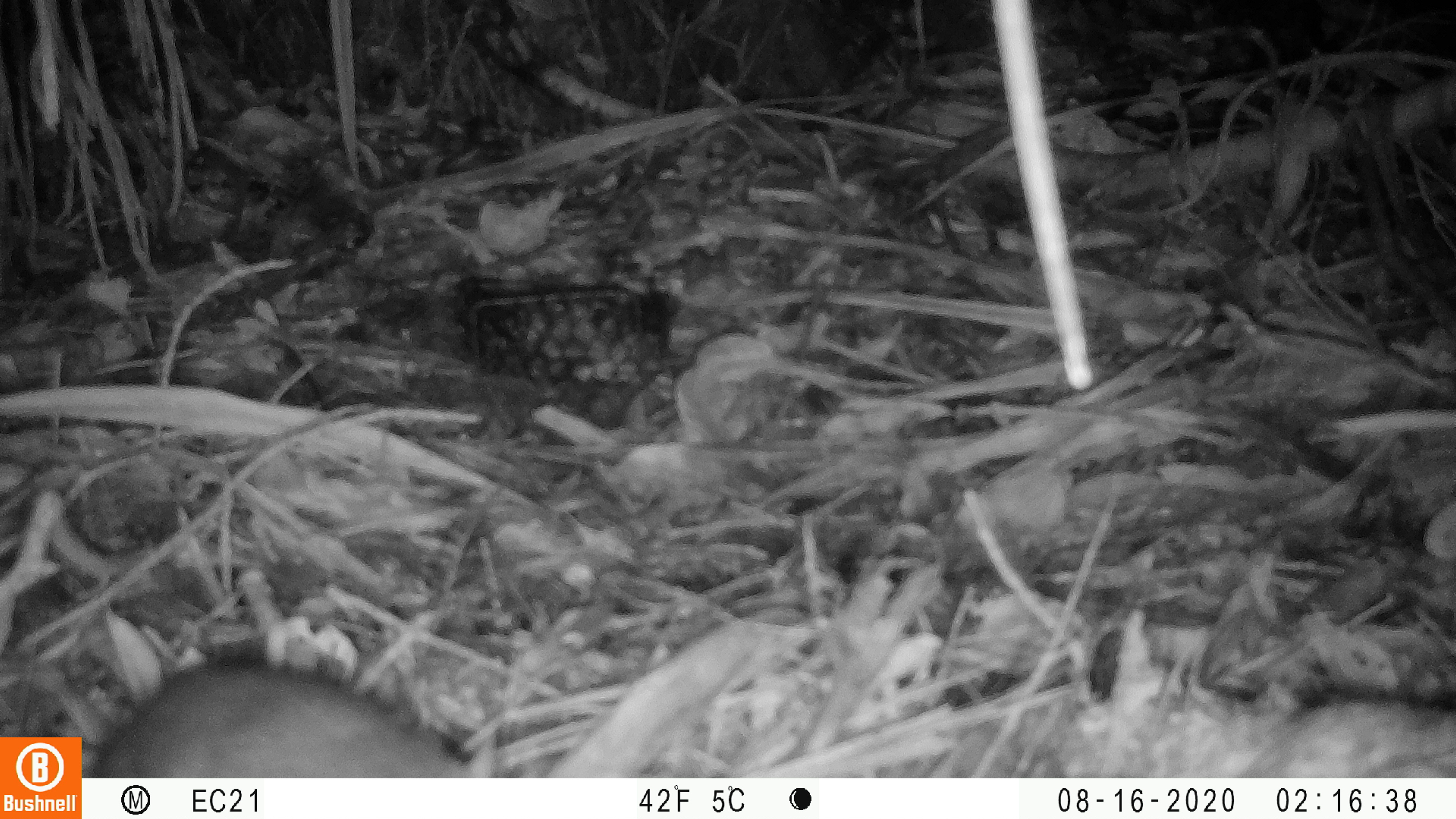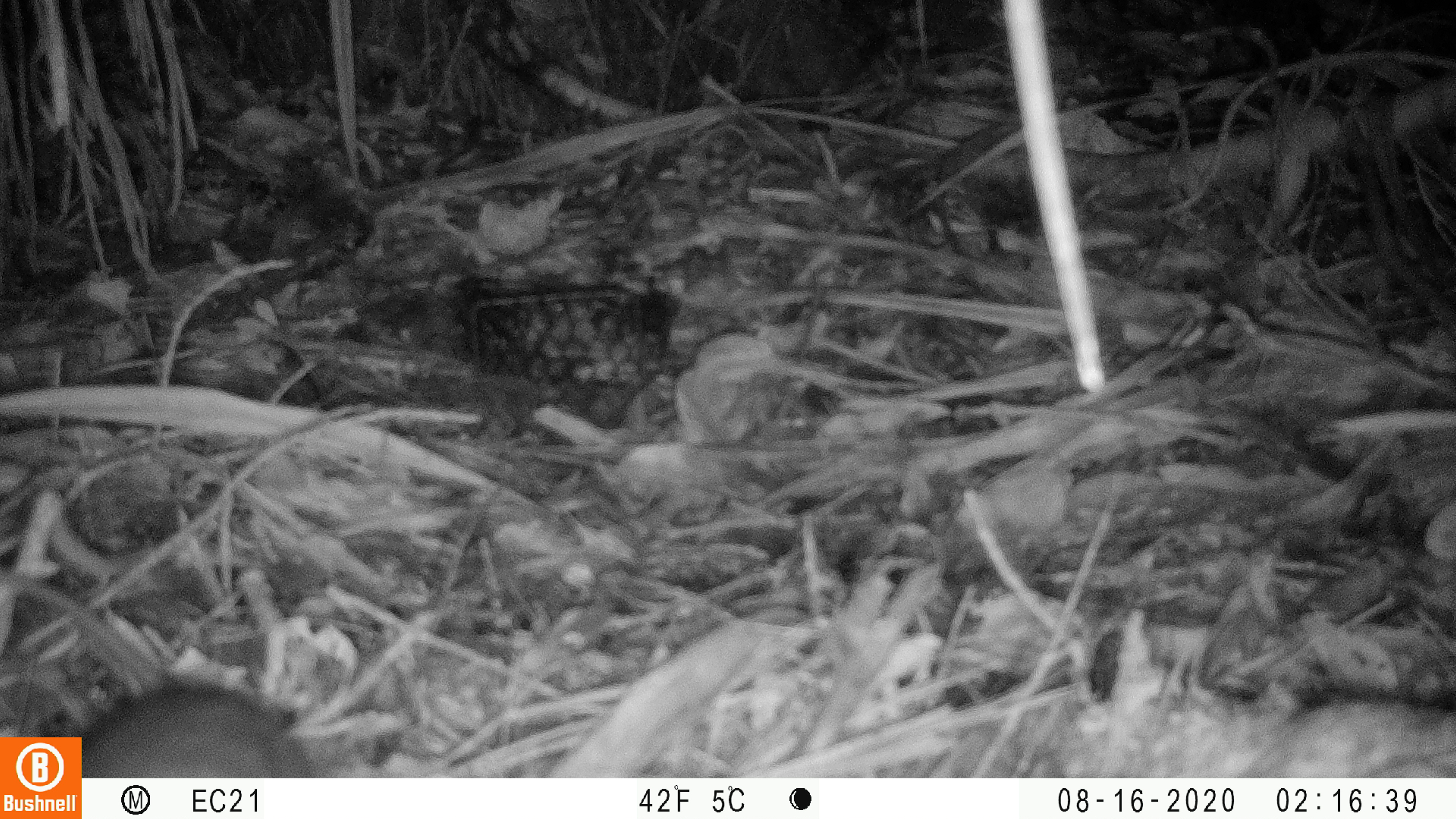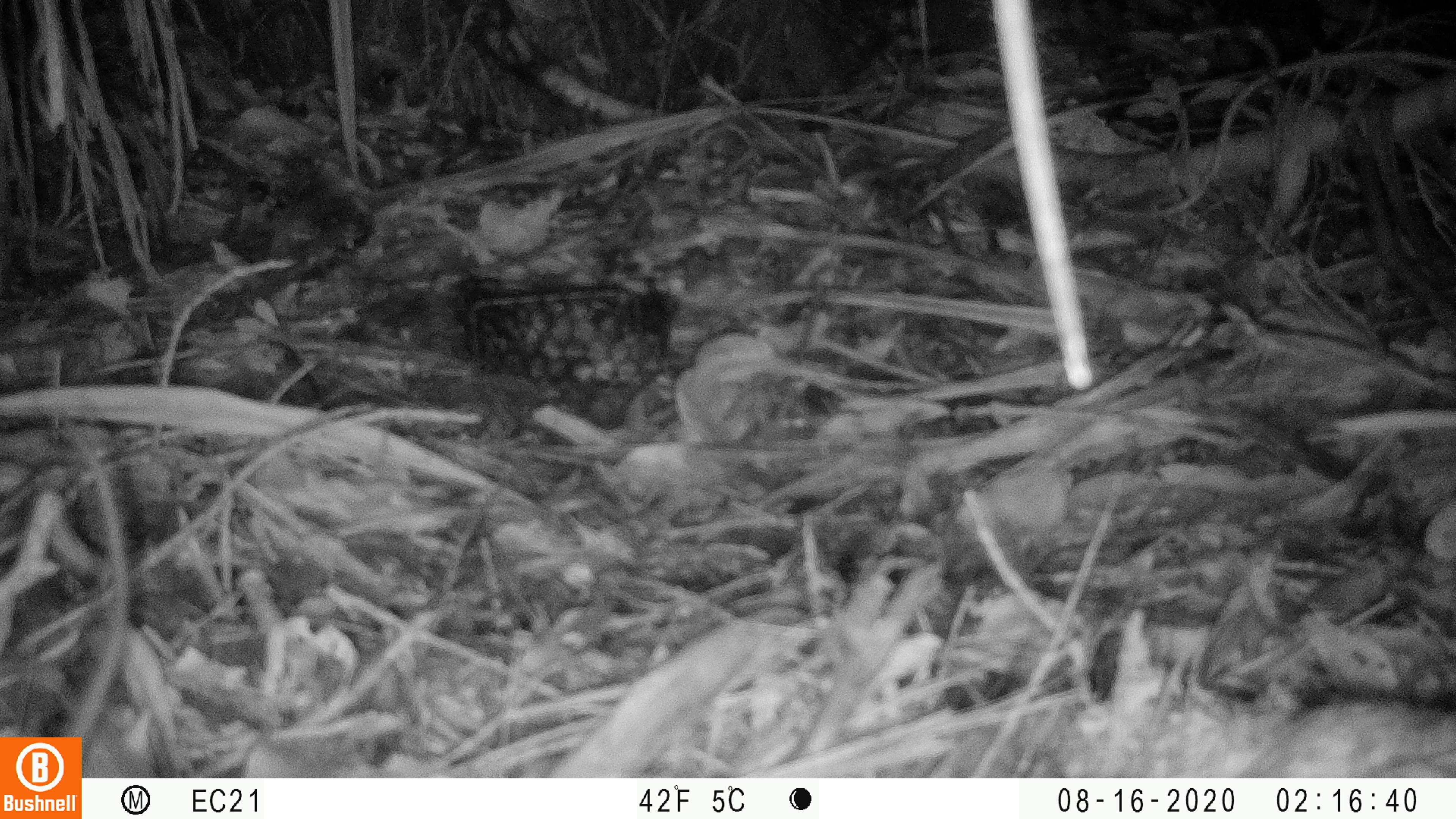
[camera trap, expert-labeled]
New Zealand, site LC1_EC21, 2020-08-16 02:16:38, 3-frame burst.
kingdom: Animalia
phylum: Chordata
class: Mammalia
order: Rodentia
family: Muridae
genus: Rattus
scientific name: Rattus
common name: rat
Rat (Rattus).